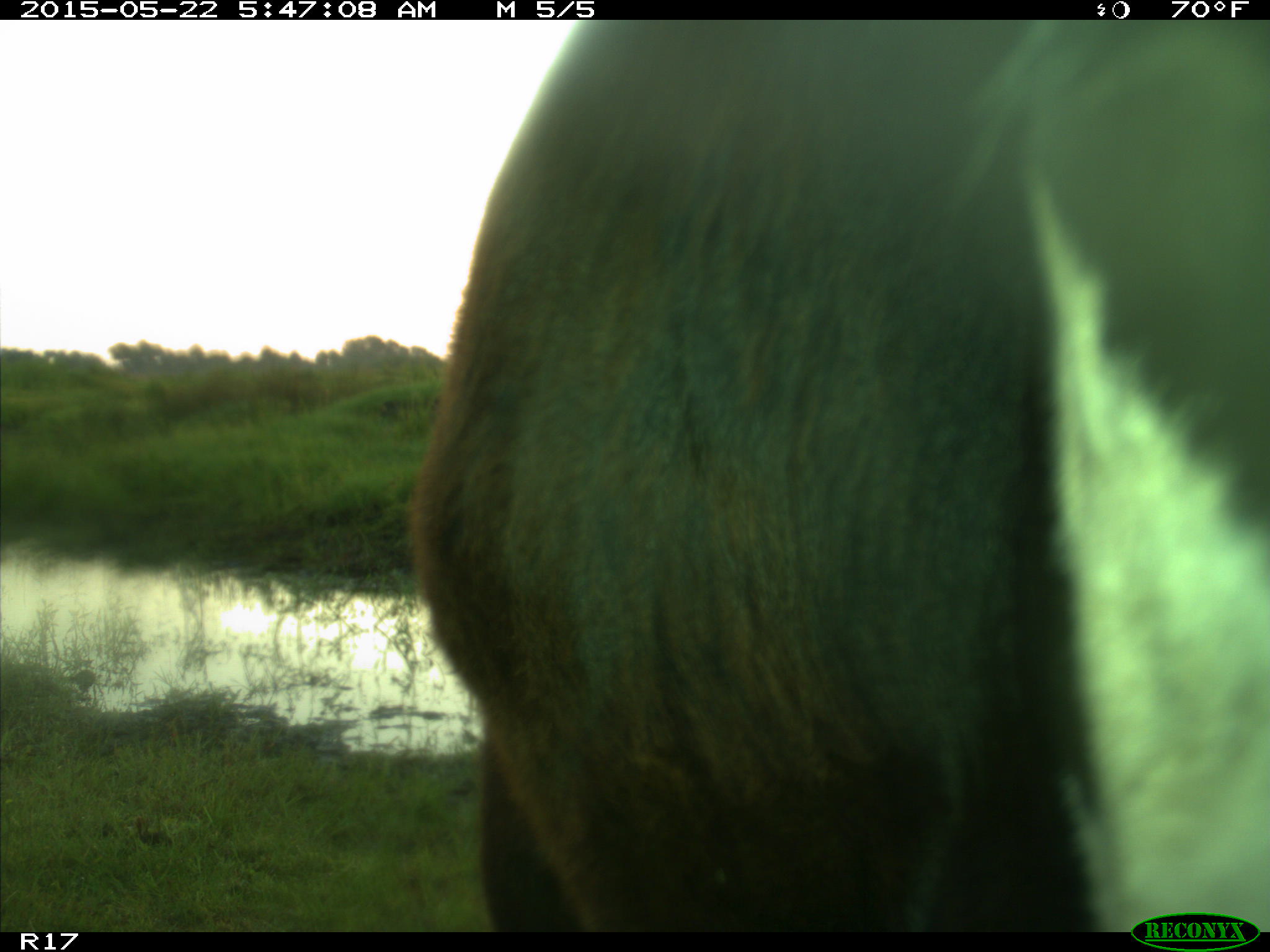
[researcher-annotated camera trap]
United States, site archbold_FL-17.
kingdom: Animalia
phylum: Chordata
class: Mammalia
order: Artiodactyla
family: Bovidae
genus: Bos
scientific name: Bos taurus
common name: domestic cow